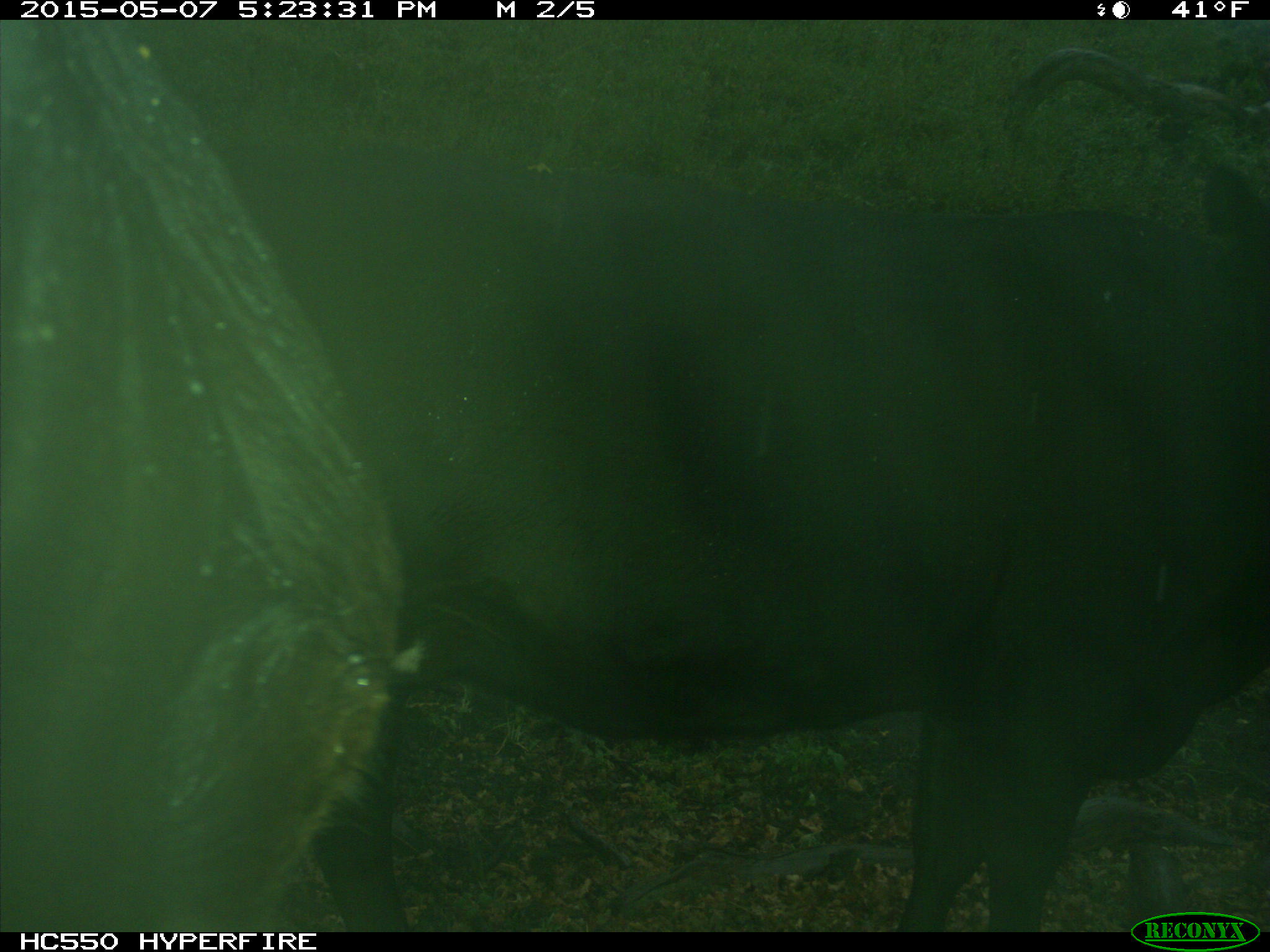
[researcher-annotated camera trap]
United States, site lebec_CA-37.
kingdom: Animalia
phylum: Chordata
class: Mammalia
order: Artiodactyla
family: Bovidae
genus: Bos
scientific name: Bos taurus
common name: domestic cow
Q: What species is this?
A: Bos taurus (domestic cow).